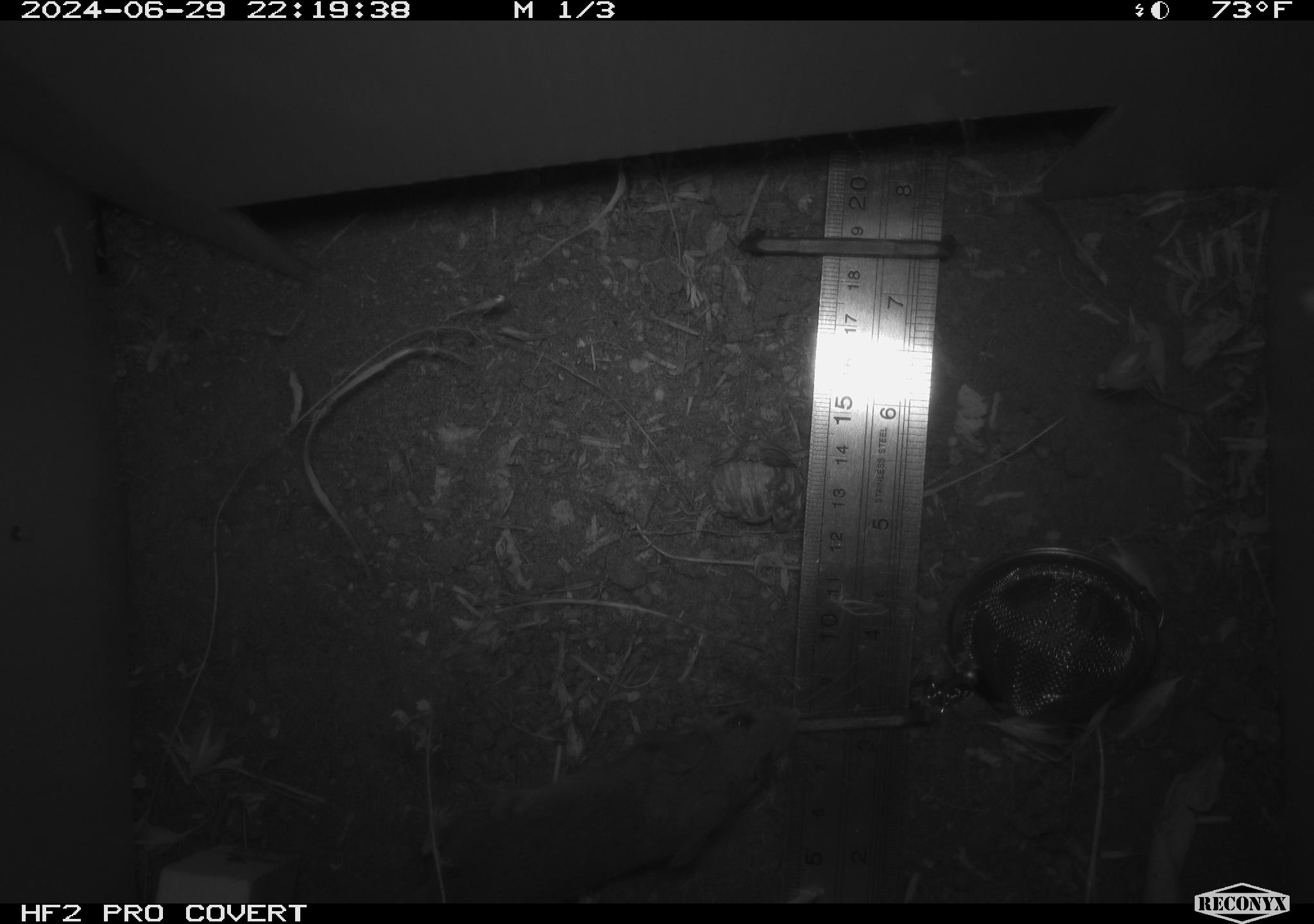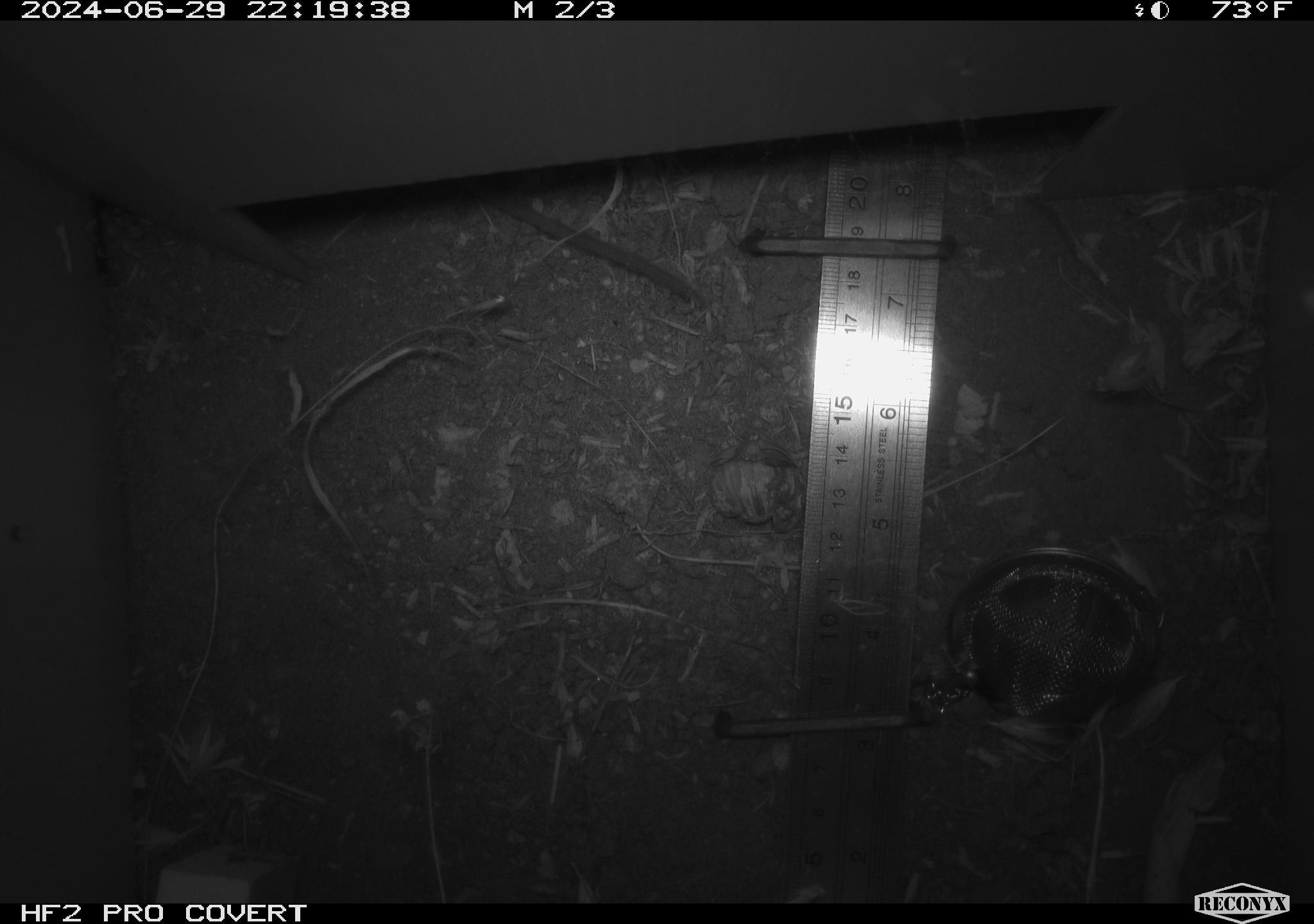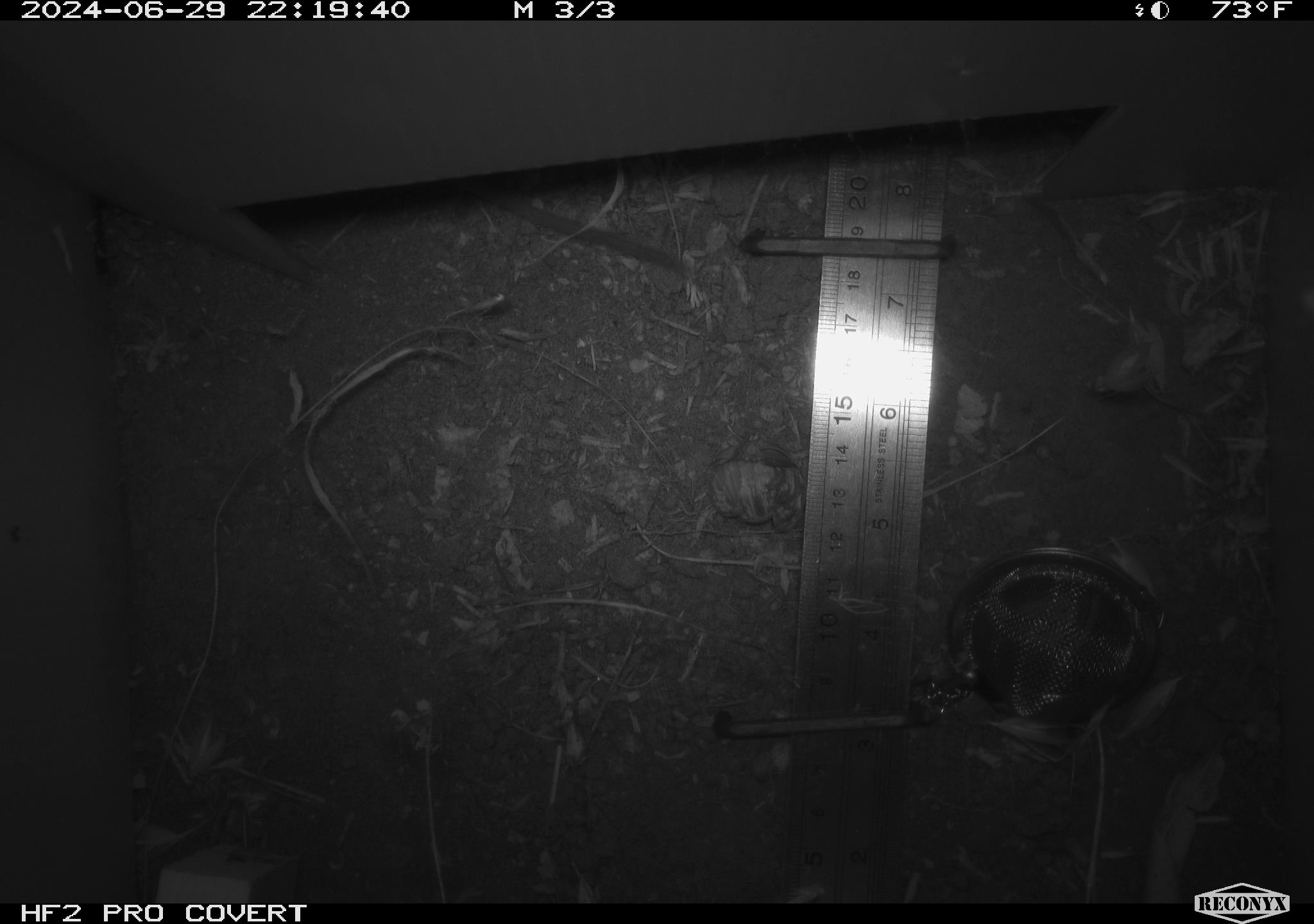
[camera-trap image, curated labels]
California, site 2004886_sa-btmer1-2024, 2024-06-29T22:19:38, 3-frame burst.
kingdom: Animalia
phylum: Chordata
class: Mammalia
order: Rodentia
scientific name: Rodentia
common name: mouse species